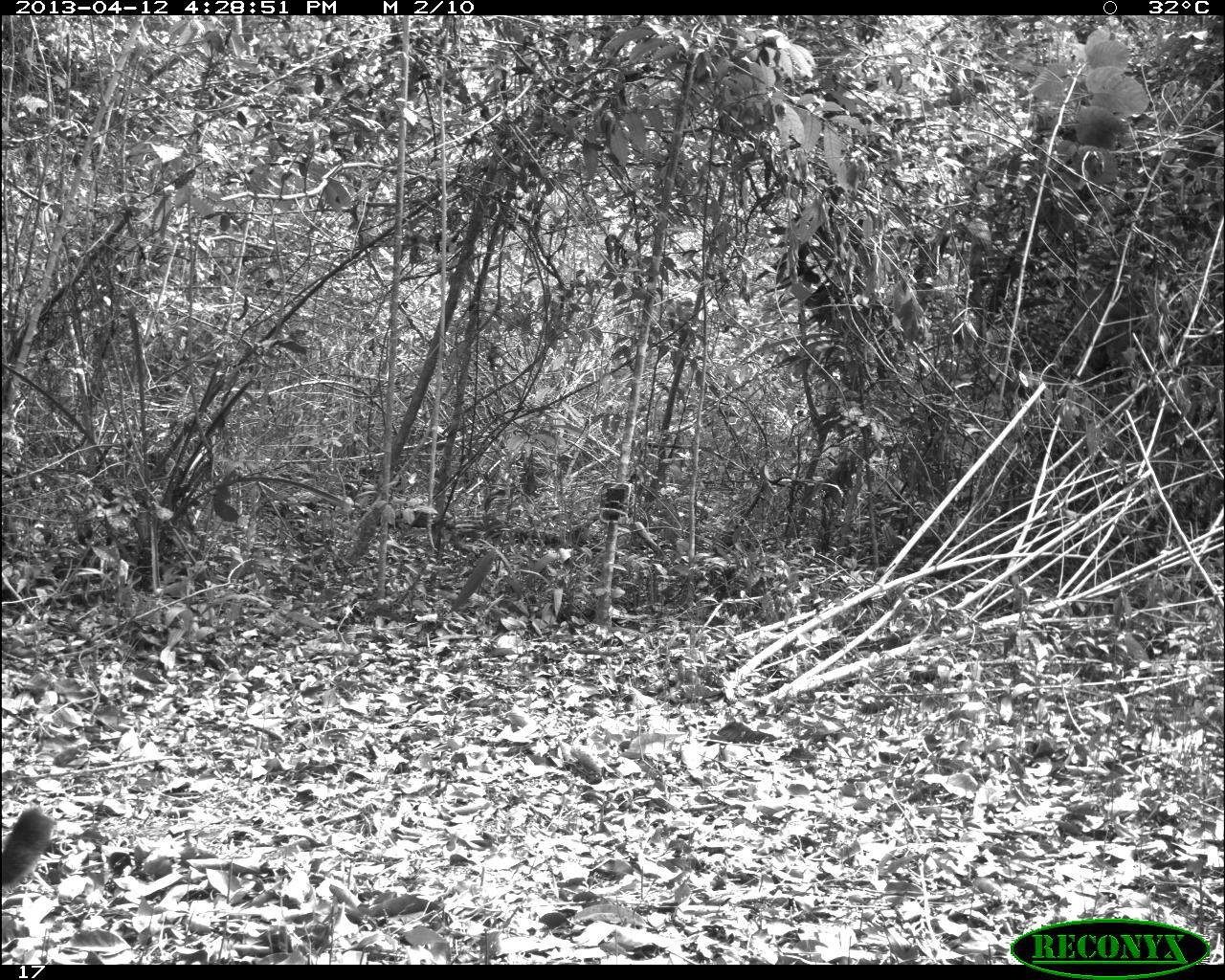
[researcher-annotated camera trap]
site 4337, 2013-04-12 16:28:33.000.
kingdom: Animalia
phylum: Chordata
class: Mammalia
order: Carnivora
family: Felidae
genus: Puma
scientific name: Puma concolor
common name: mountain lion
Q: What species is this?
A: Puma concolor (mountain lion).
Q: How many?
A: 1.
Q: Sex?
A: Male.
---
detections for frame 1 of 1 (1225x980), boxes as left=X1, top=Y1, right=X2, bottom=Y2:
puma concolor: left=0, top=806, right=52, bottom=890